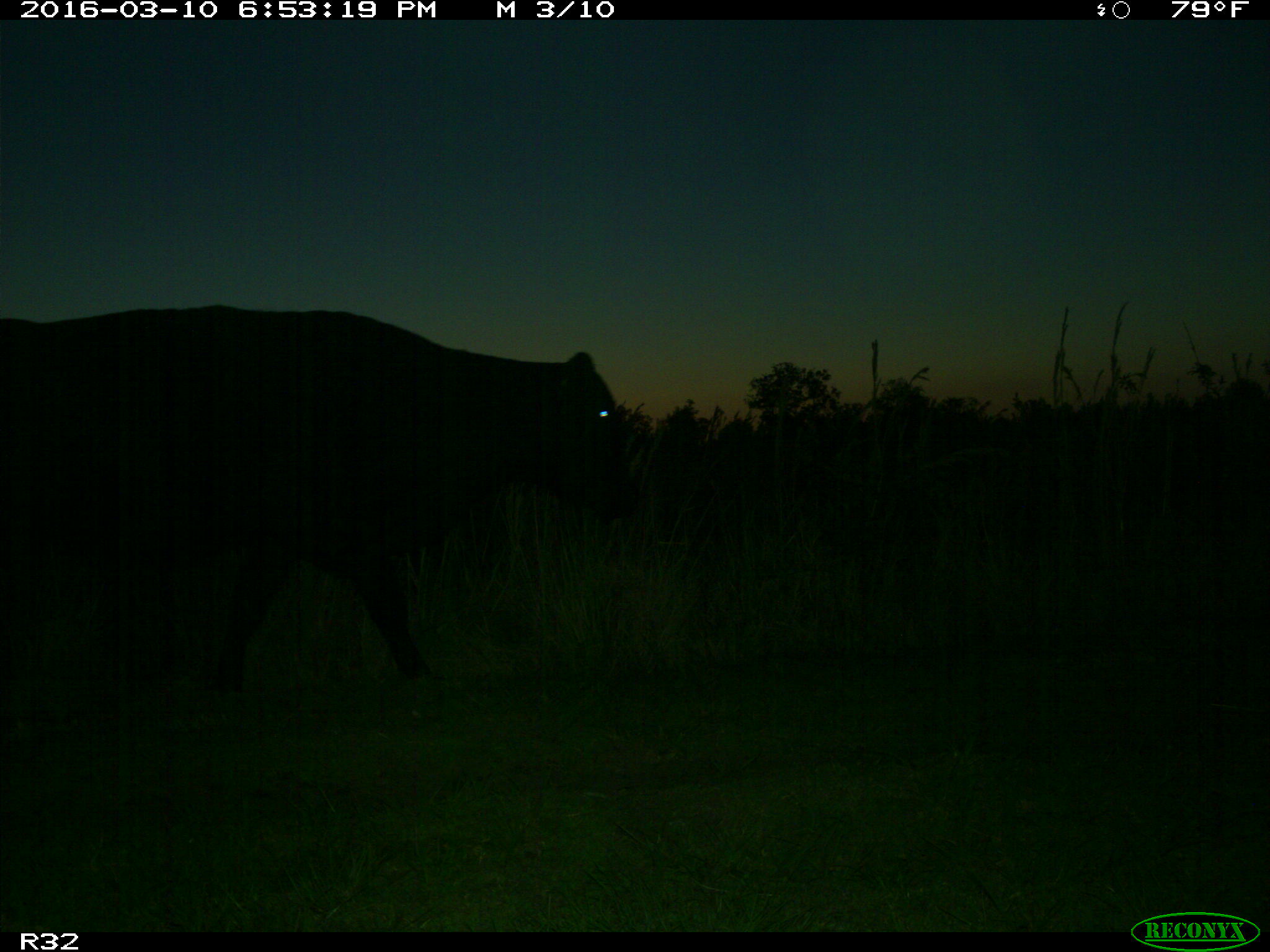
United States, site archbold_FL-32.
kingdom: Animalia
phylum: Chordata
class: Mammalia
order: Artiodactyla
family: Bovidae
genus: Bos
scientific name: Bos taurus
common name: domestic cow